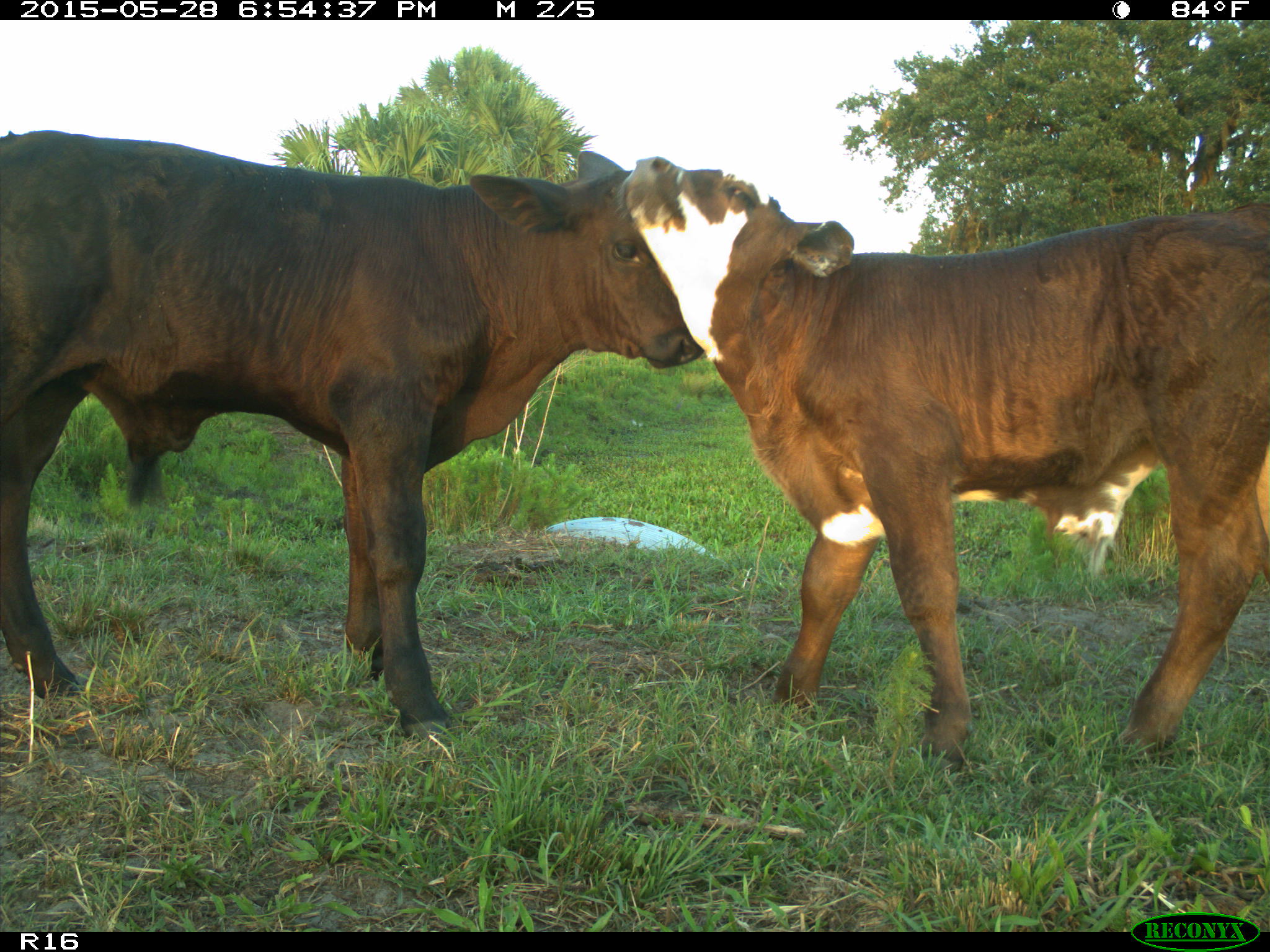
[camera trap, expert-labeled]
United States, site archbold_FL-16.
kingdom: Animalia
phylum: Chordata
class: Mammalia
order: Artiodactyla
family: Bovidae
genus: Bos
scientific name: Bos taurus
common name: domestic cow